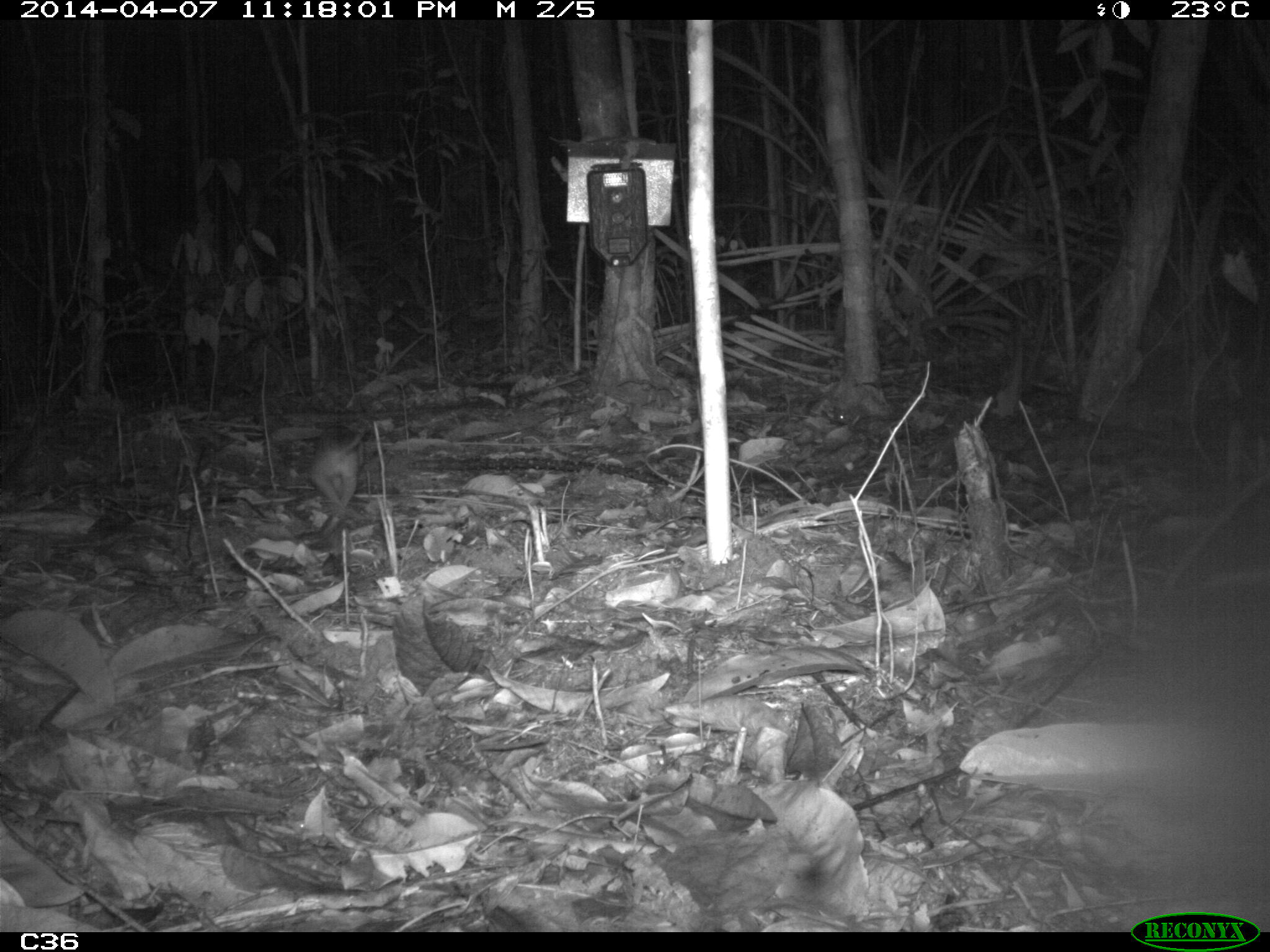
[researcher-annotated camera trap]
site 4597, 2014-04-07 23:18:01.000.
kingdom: Animalia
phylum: Chordata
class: Mammalia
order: Didelphimorphia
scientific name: Didelphimorphia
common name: opossum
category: unknown opossum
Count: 1.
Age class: adult.